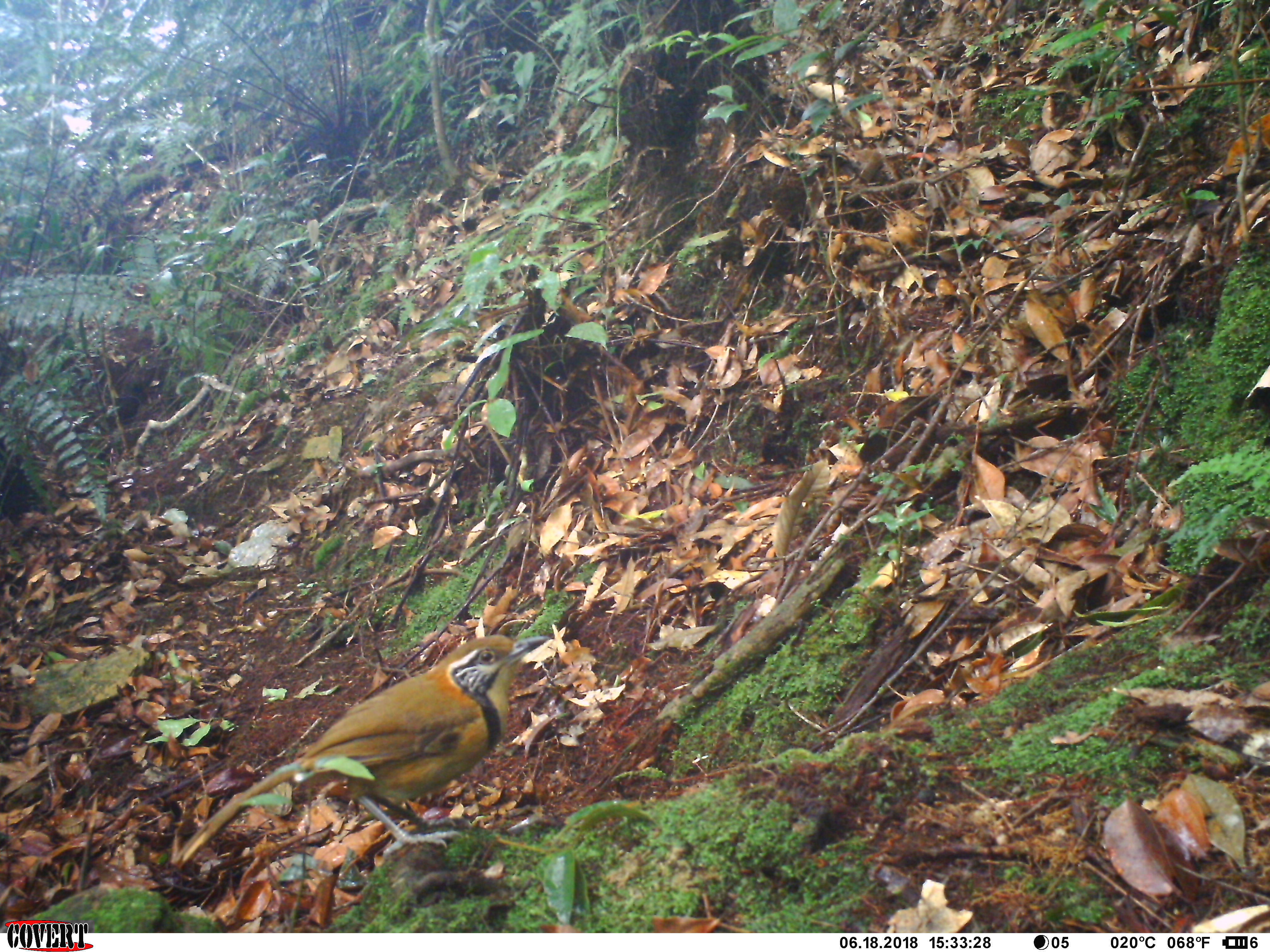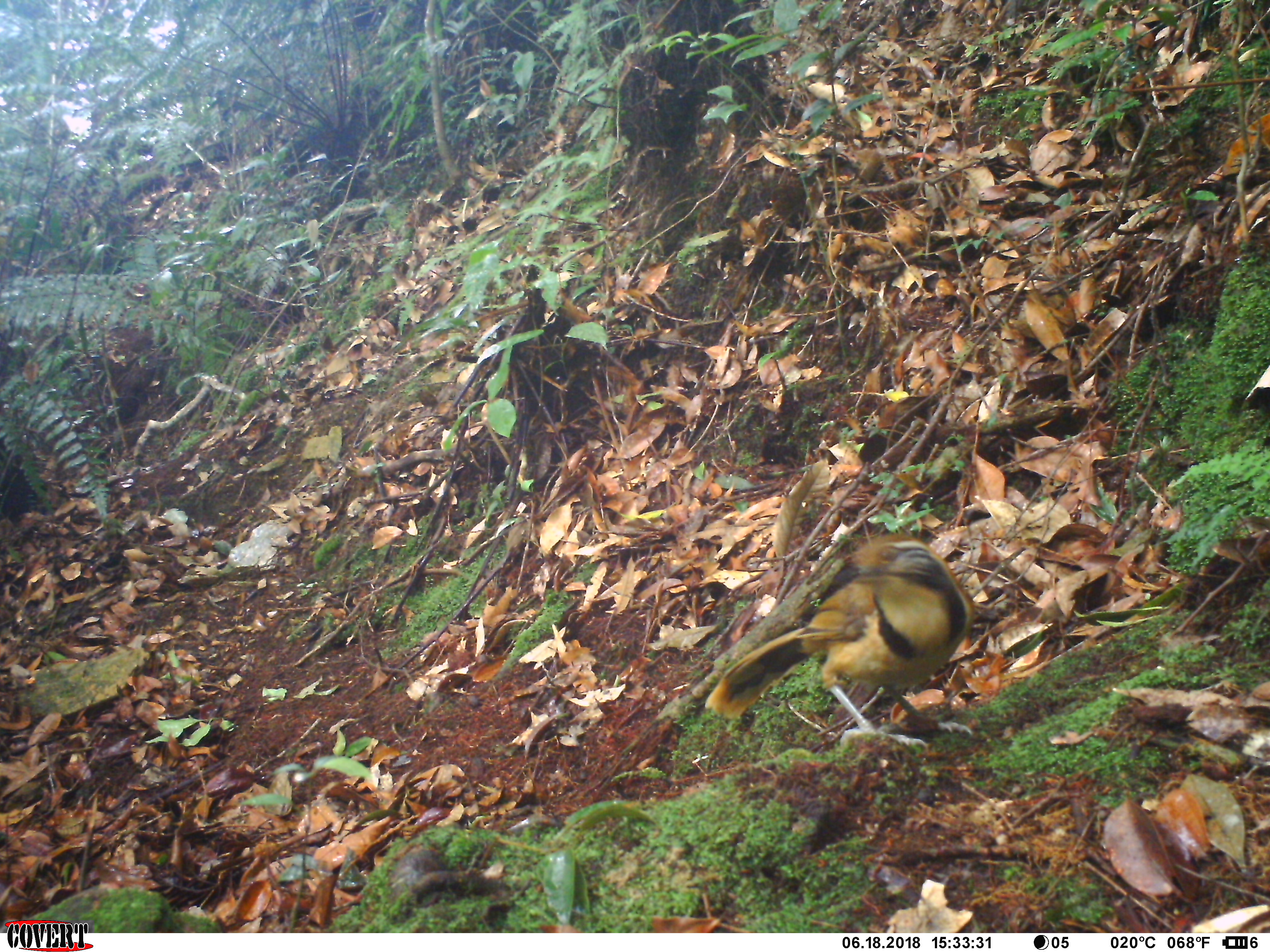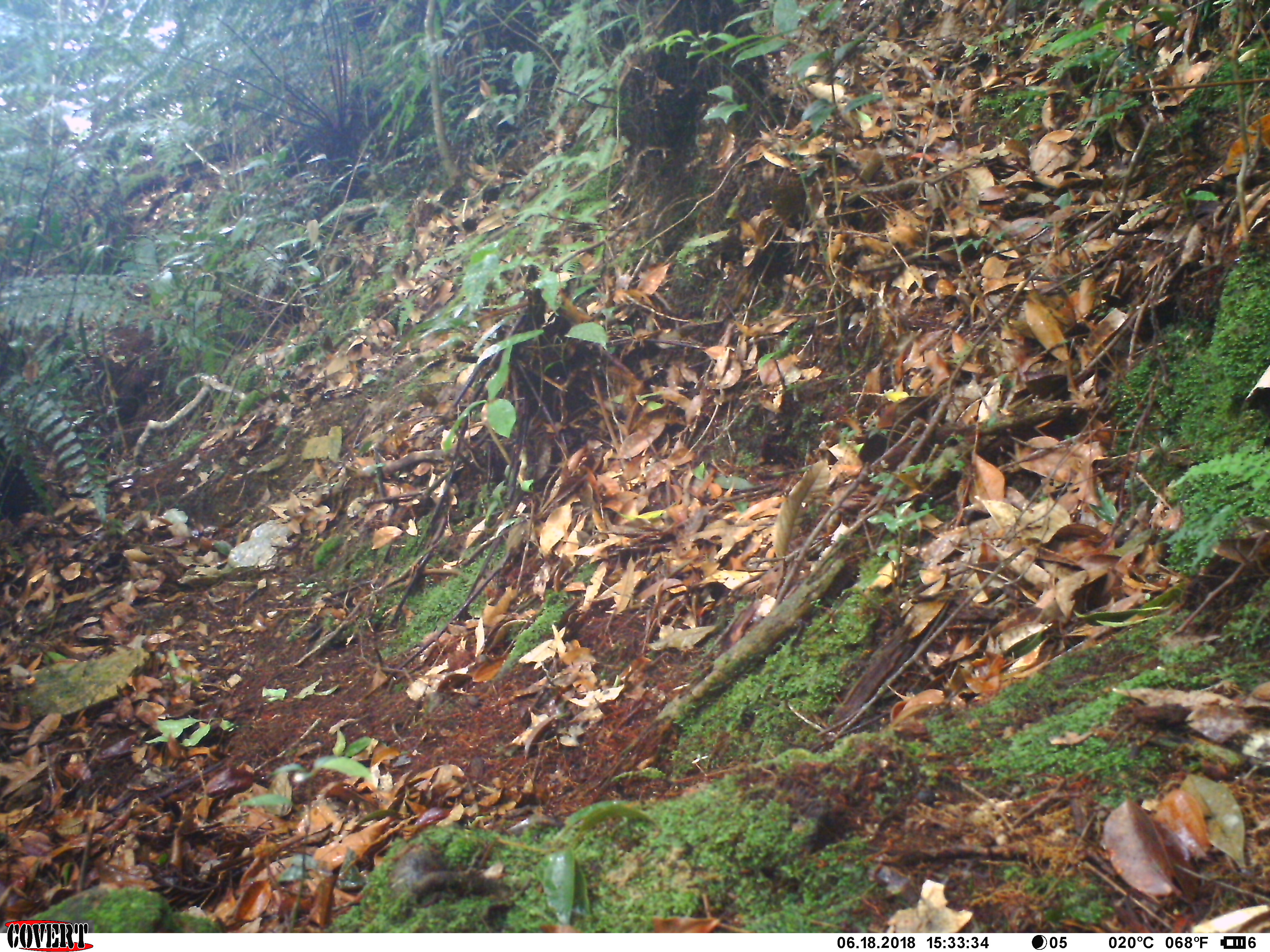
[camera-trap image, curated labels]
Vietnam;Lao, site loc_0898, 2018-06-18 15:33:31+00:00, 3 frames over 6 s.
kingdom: Animalia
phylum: Chordata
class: Aves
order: Passeriformes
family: Leiothrichidae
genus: Pterorhinus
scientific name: Pterorhinus pectoralis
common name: necklaced laughingthrush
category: necklaced laughingthrush sp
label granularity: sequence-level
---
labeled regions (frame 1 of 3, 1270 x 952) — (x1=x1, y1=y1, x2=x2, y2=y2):
necklaced laughingthrush sp: (x1=168, y1=633, x2=551, y2=863)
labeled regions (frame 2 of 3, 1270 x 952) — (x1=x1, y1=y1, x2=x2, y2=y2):
necklaced laughingthrush sp: (x1=704, y1=531, x2=975, y2=749)